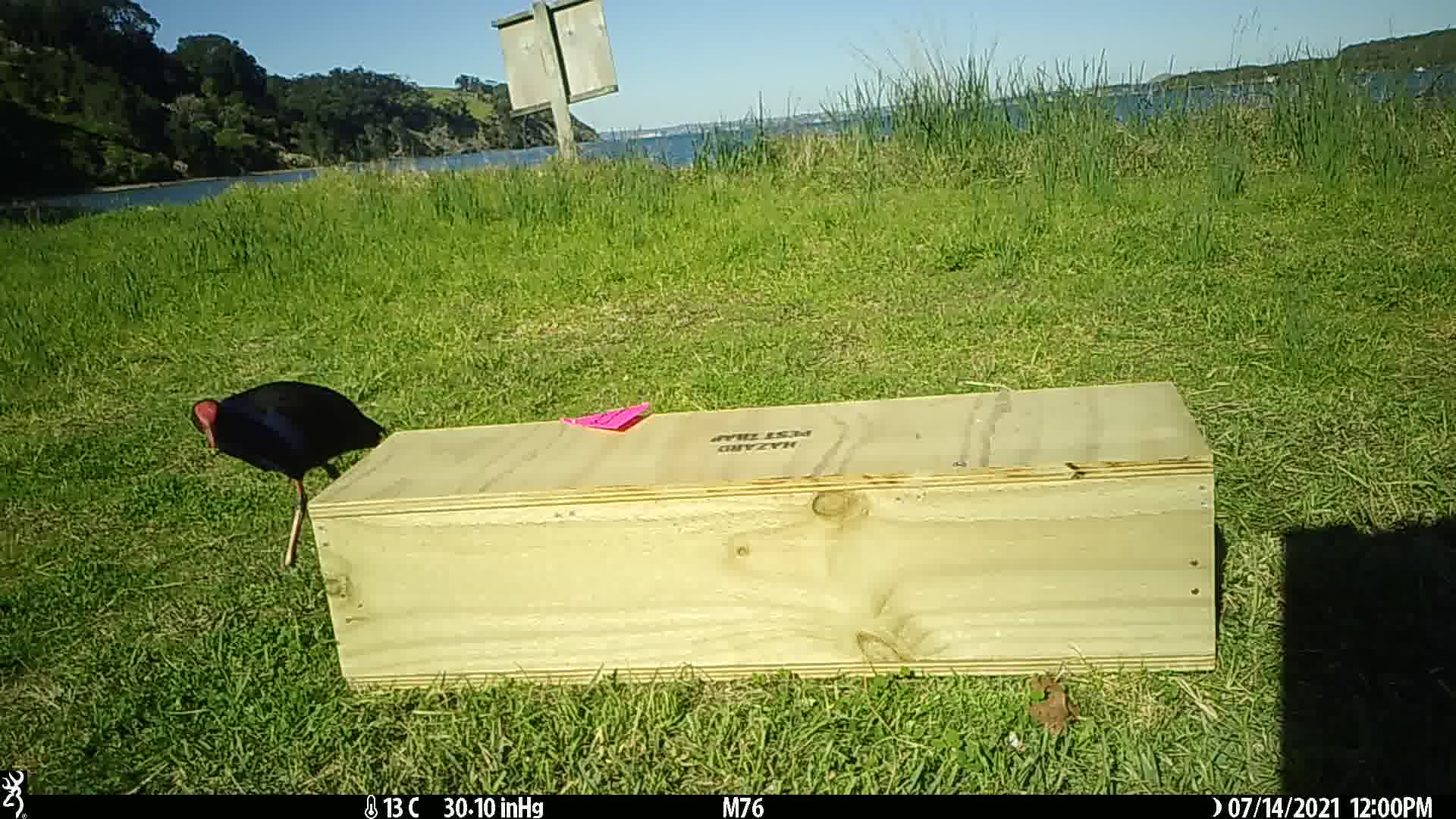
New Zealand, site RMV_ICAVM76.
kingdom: Animalia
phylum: Chordata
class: Aves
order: Gruiformes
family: Rallidae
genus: Porphyrio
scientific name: Porphyrio melanotus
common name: australasian swamphen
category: pukeko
Pukeko (australasian swamphen) (Porphyrio melanotus).